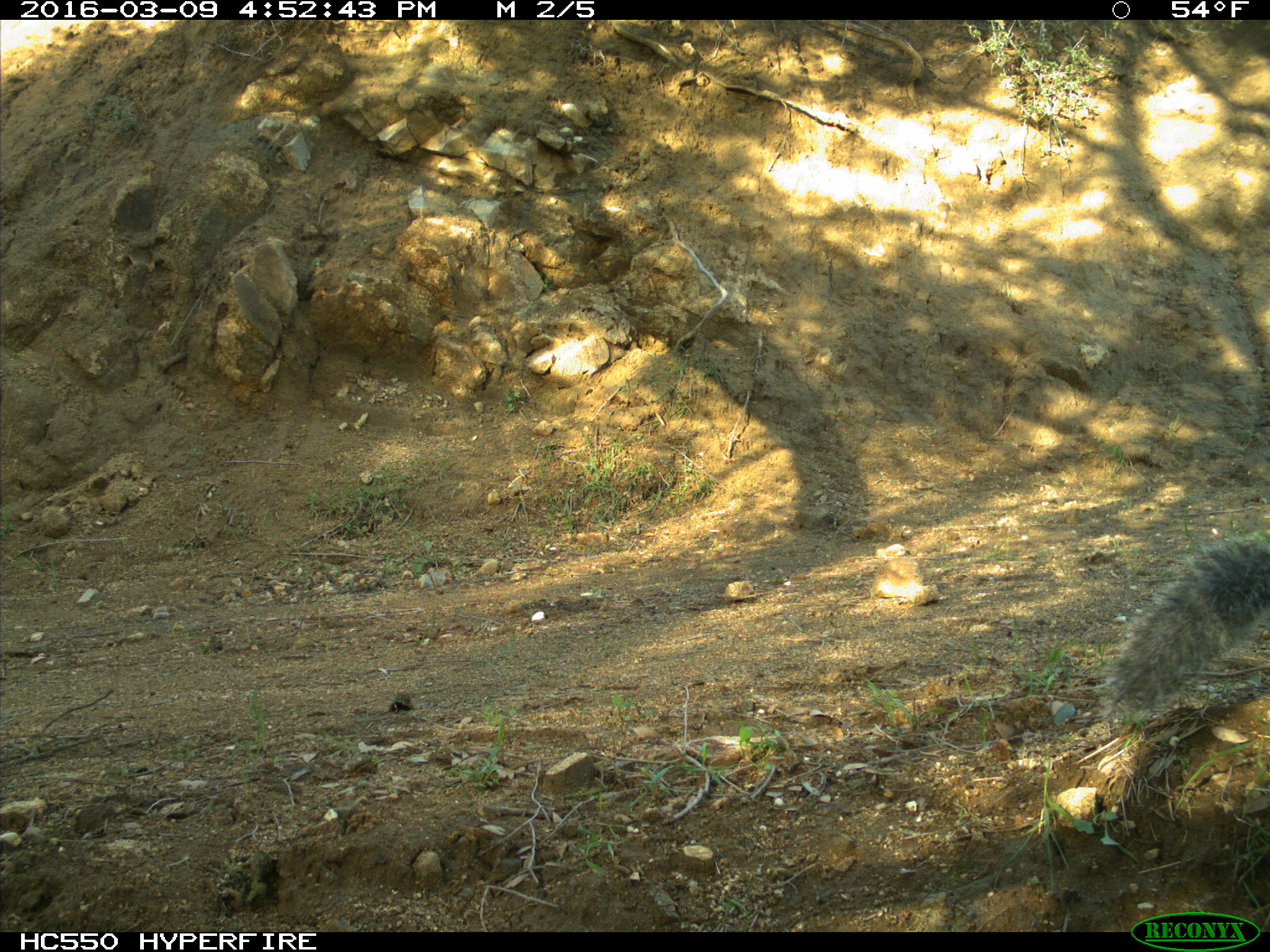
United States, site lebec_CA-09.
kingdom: Animalia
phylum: Chordata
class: Mammalia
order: Rodentia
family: Sciuridae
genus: Sciurus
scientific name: Sciurus carolinensis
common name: eastern gray squirrel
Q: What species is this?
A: Sciurus carolinensis (eastern gray squirrel).